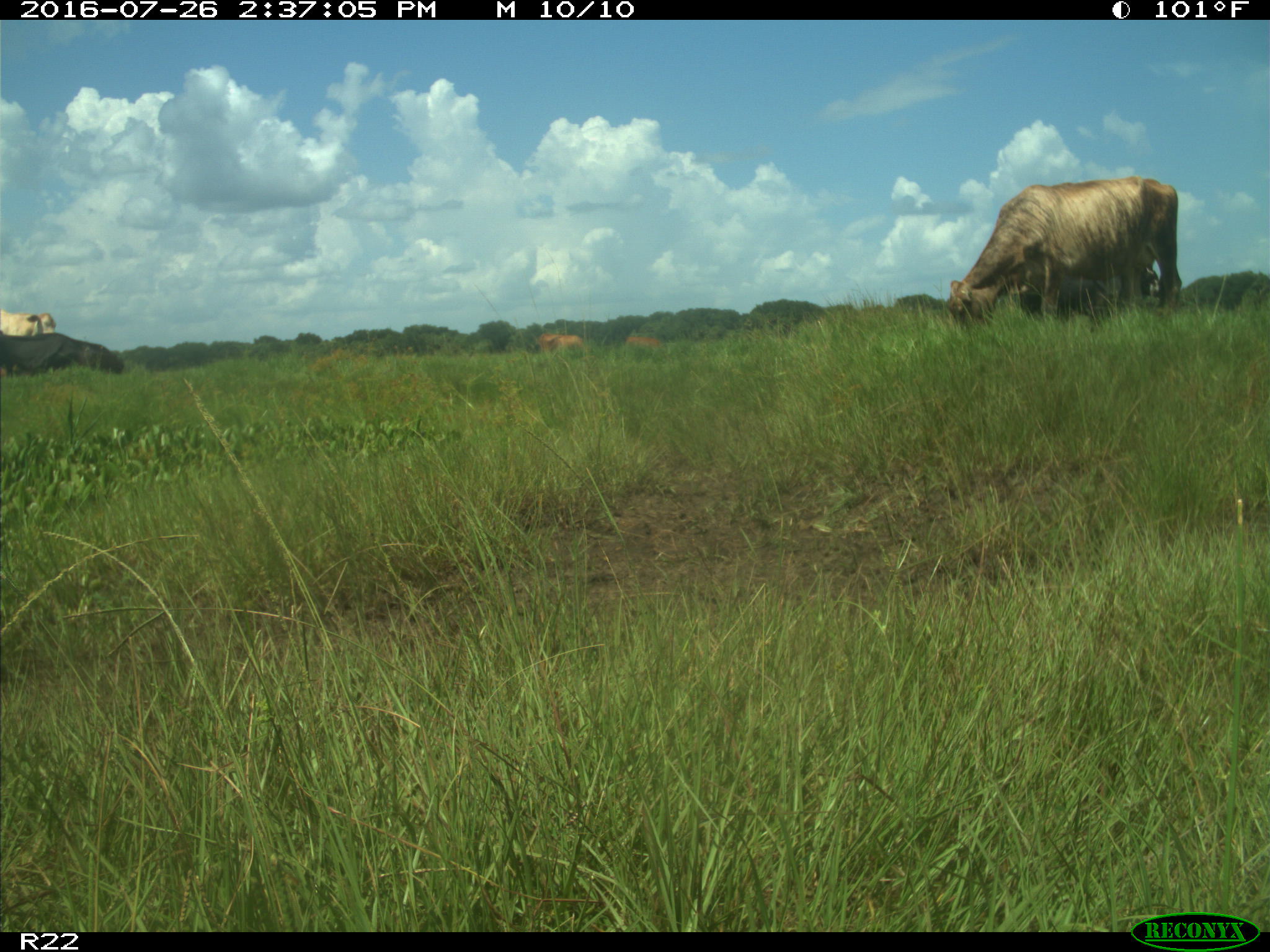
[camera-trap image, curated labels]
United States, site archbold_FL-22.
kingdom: Animalia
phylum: Chordata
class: Mammalia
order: Artiodactyla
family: Bovidae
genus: Bos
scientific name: Bos taurus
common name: domestic cow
Bos taurus (domestic cow).